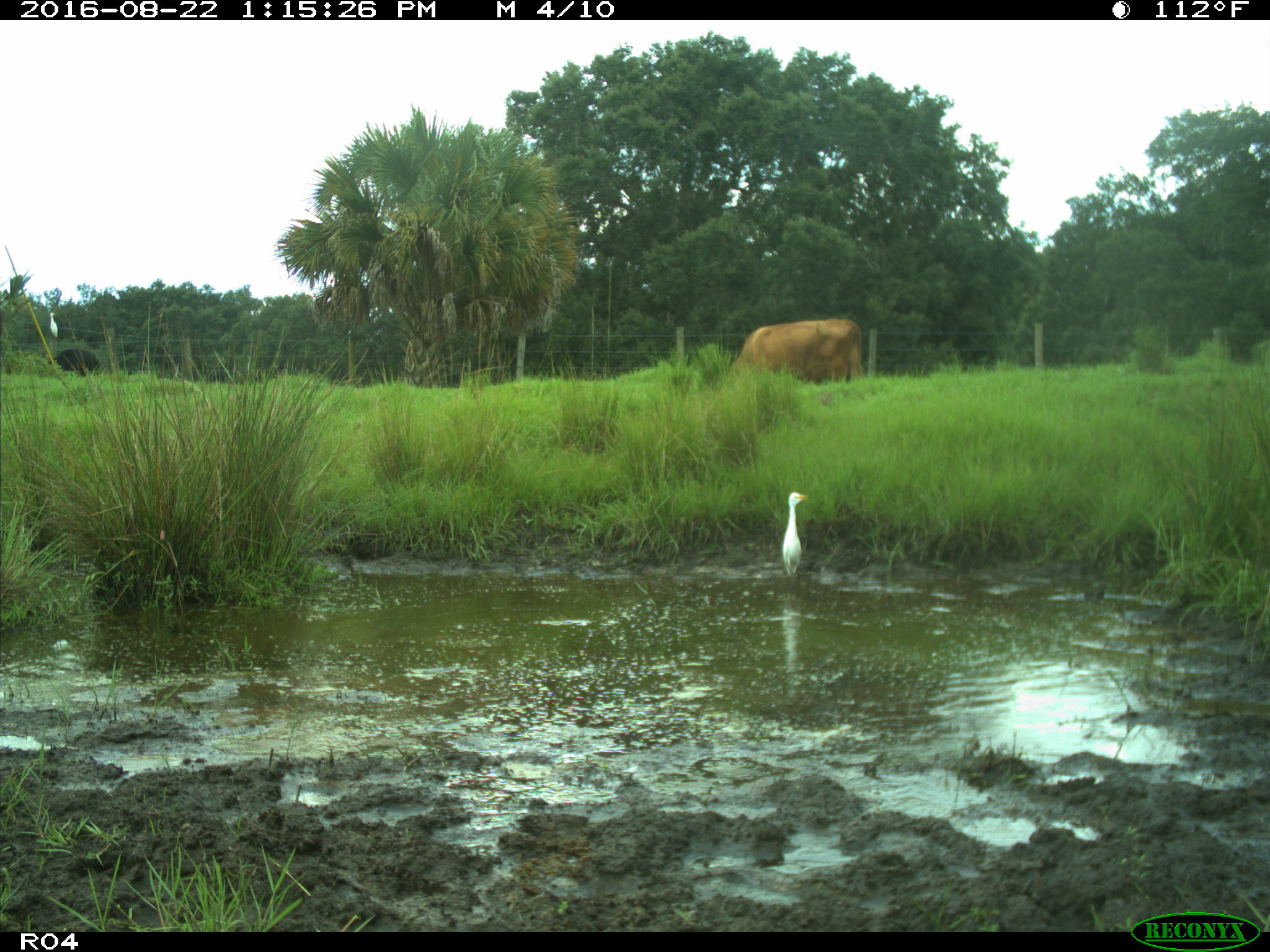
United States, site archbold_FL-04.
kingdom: Animalia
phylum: Chordata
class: Mammalia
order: Artiodactyla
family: Bovidae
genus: Bos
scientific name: Bos taurus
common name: domestic cow